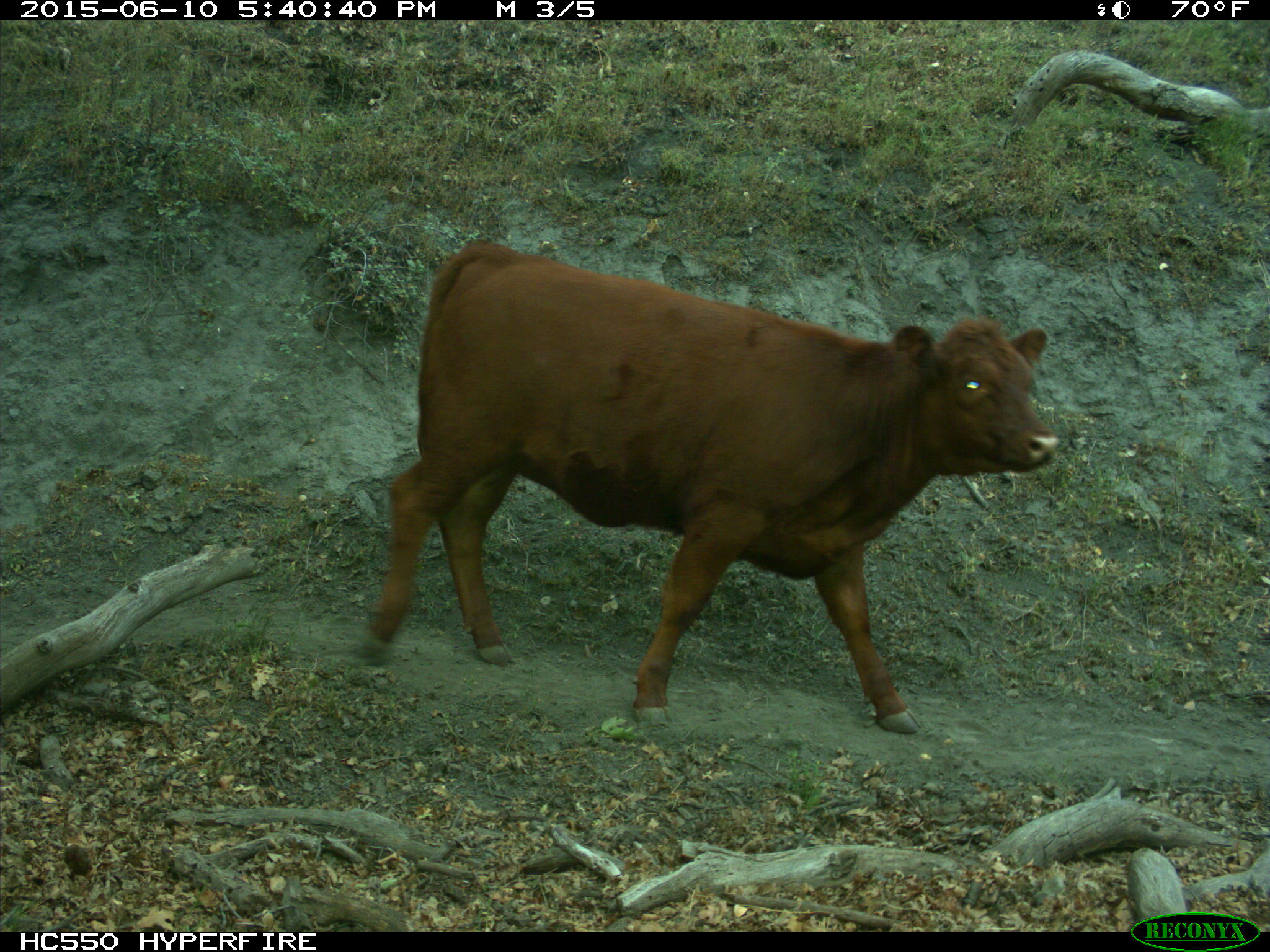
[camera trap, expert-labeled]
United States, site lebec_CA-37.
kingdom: Animalia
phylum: Chordata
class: Mammalia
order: Artiodactyla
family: Bovidae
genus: Bos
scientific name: Bos taurus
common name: domestic cow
Bos taurus (domestic cow).